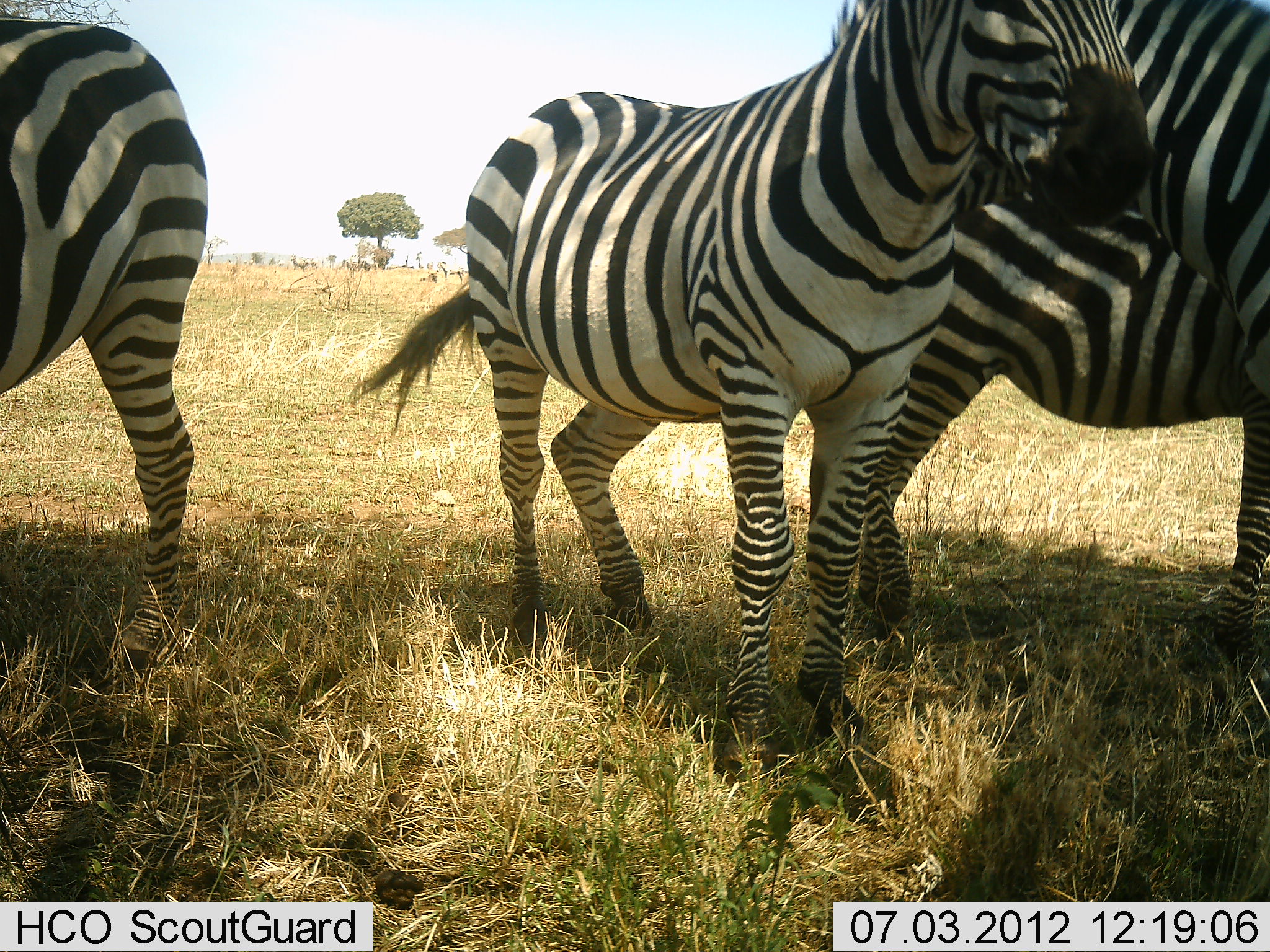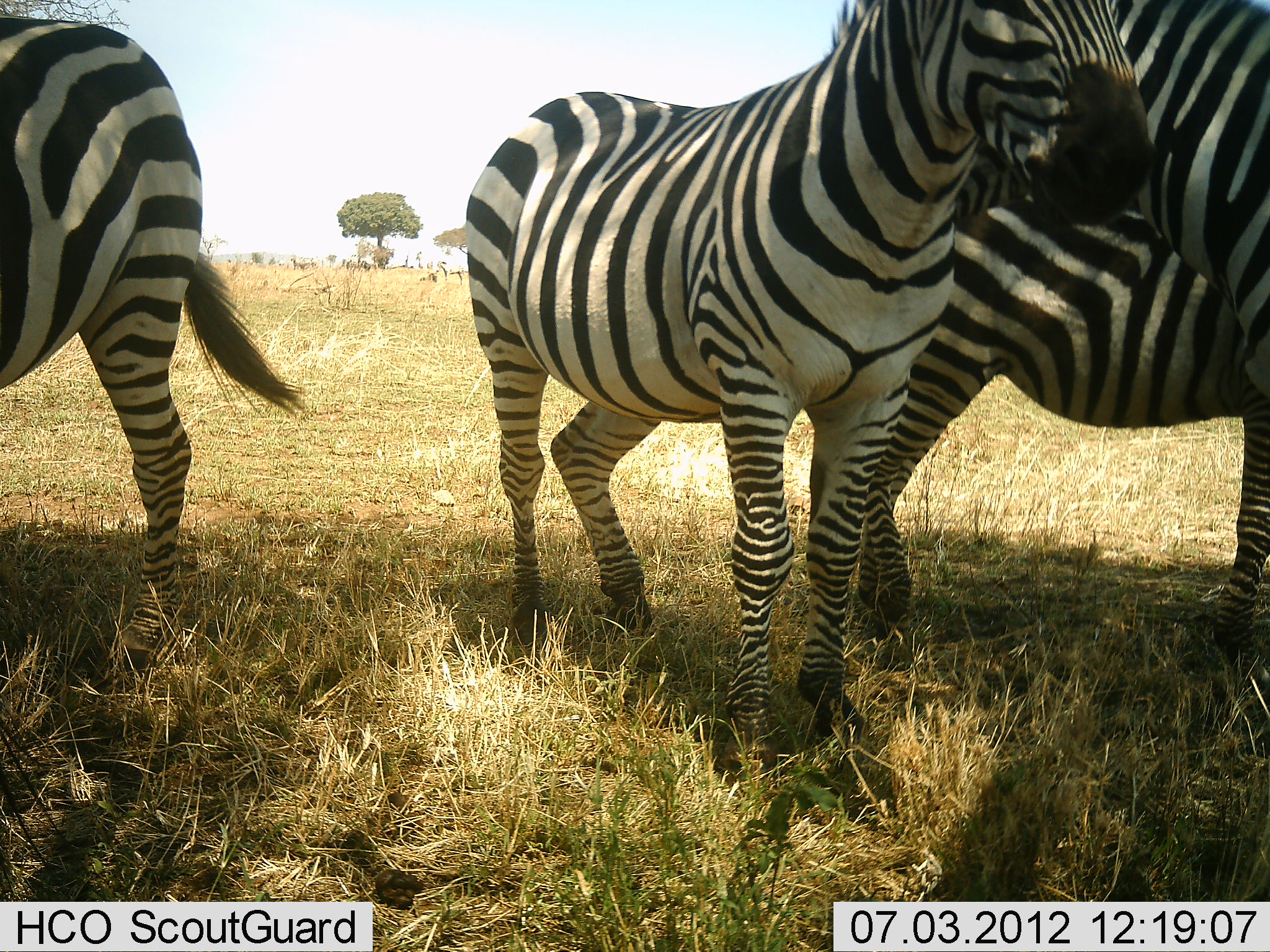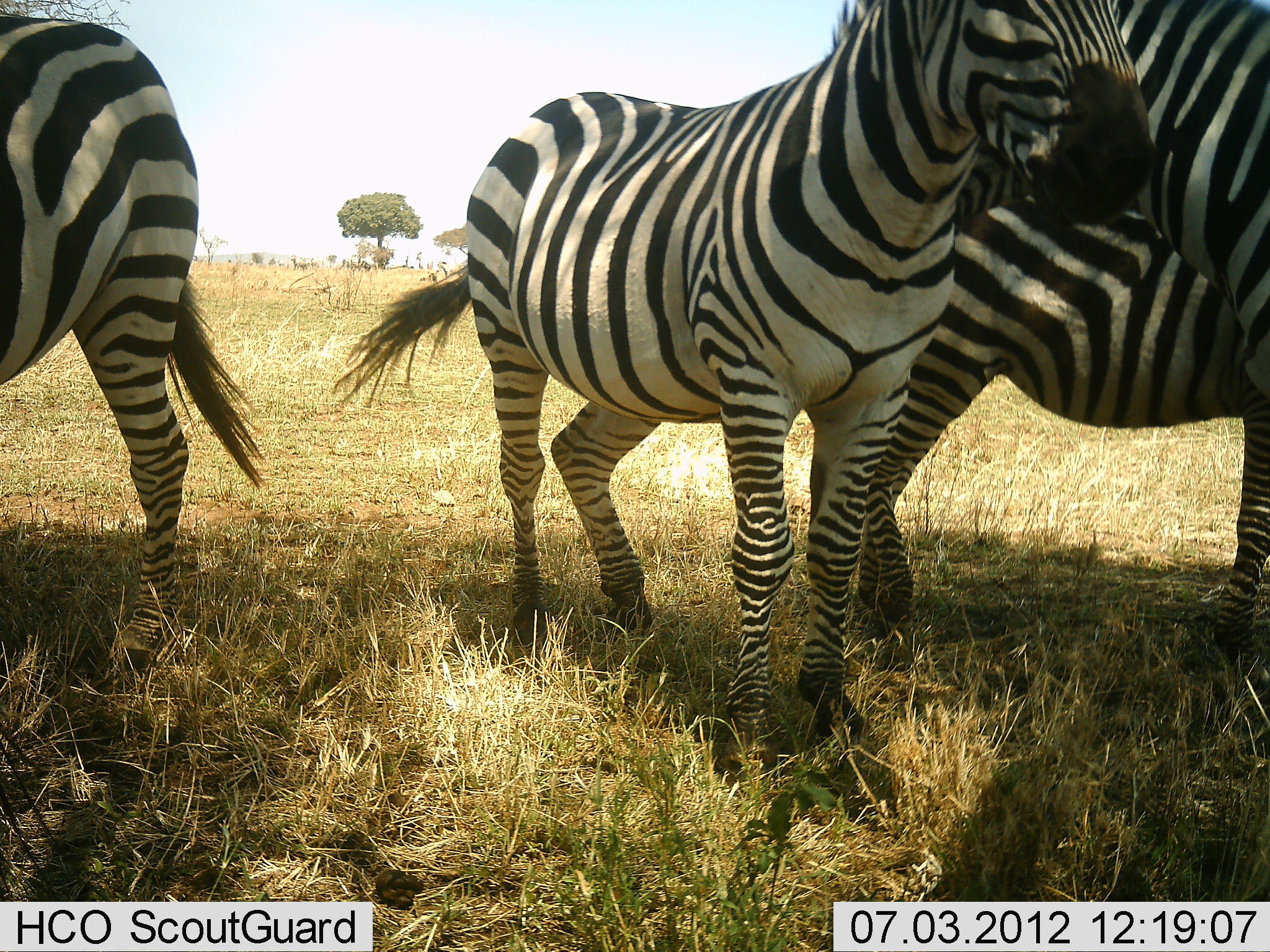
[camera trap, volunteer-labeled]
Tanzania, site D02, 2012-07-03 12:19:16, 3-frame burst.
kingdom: Animalia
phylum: Chordata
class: Mammalia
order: Perissodactyla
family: Equidae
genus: Equus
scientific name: Equus quagga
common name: plains zebra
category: zebra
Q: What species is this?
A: Zebra (plains zebra) (Equus quagga).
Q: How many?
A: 4.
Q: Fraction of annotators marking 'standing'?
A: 100%.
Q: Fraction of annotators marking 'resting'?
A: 0%.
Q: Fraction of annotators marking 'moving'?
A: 0%.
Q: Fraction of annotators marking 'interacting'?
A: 0%.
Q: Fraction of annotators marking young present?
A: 20%.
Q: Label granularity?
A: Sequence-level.